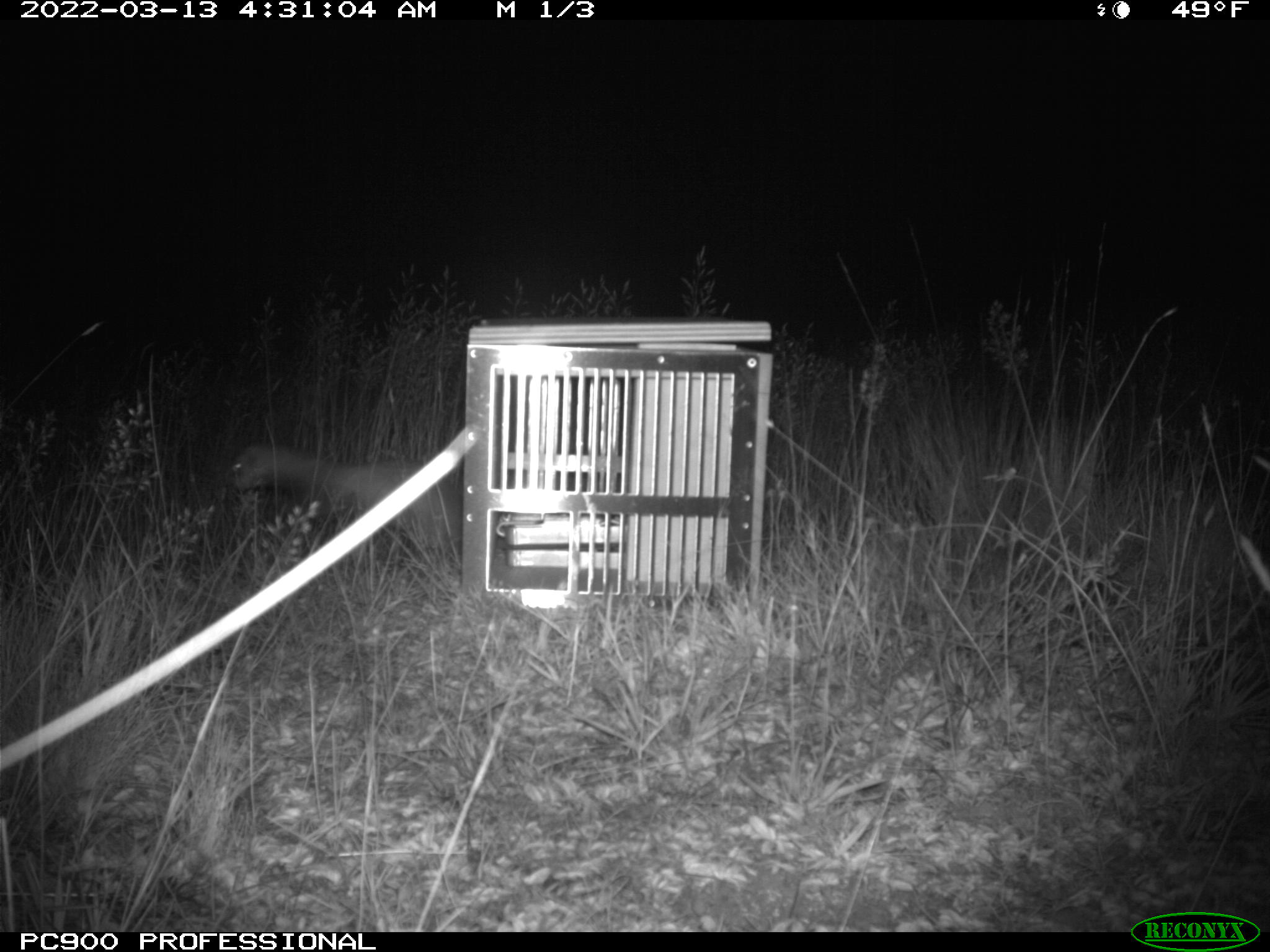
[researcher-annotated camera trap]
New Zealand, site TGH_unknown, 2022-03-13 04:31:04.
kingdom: Animalia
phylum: Chordata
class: Mammalia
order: Carnivora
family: Mustelidae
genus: Mustela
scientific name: Mustela furo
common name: ferret